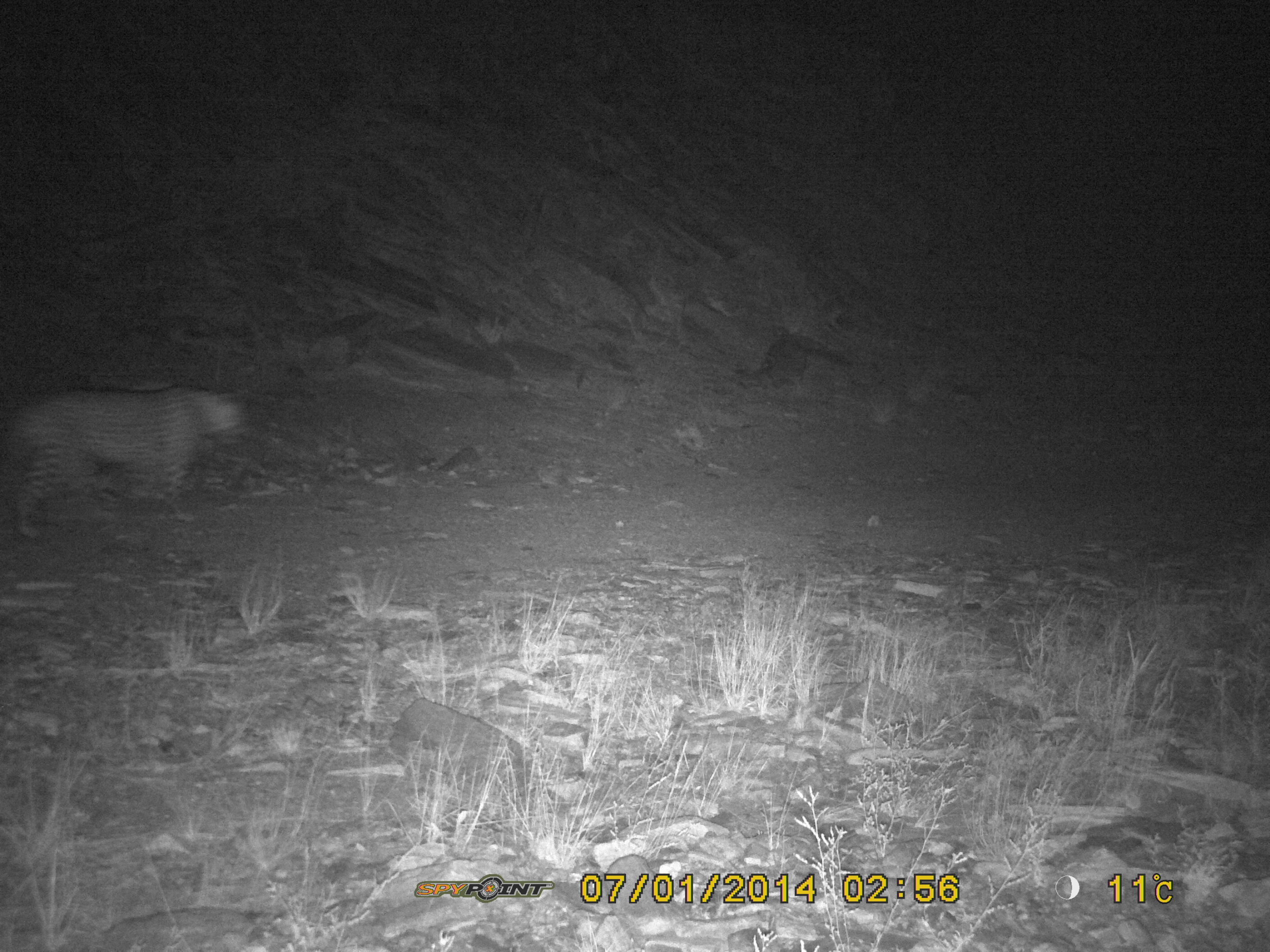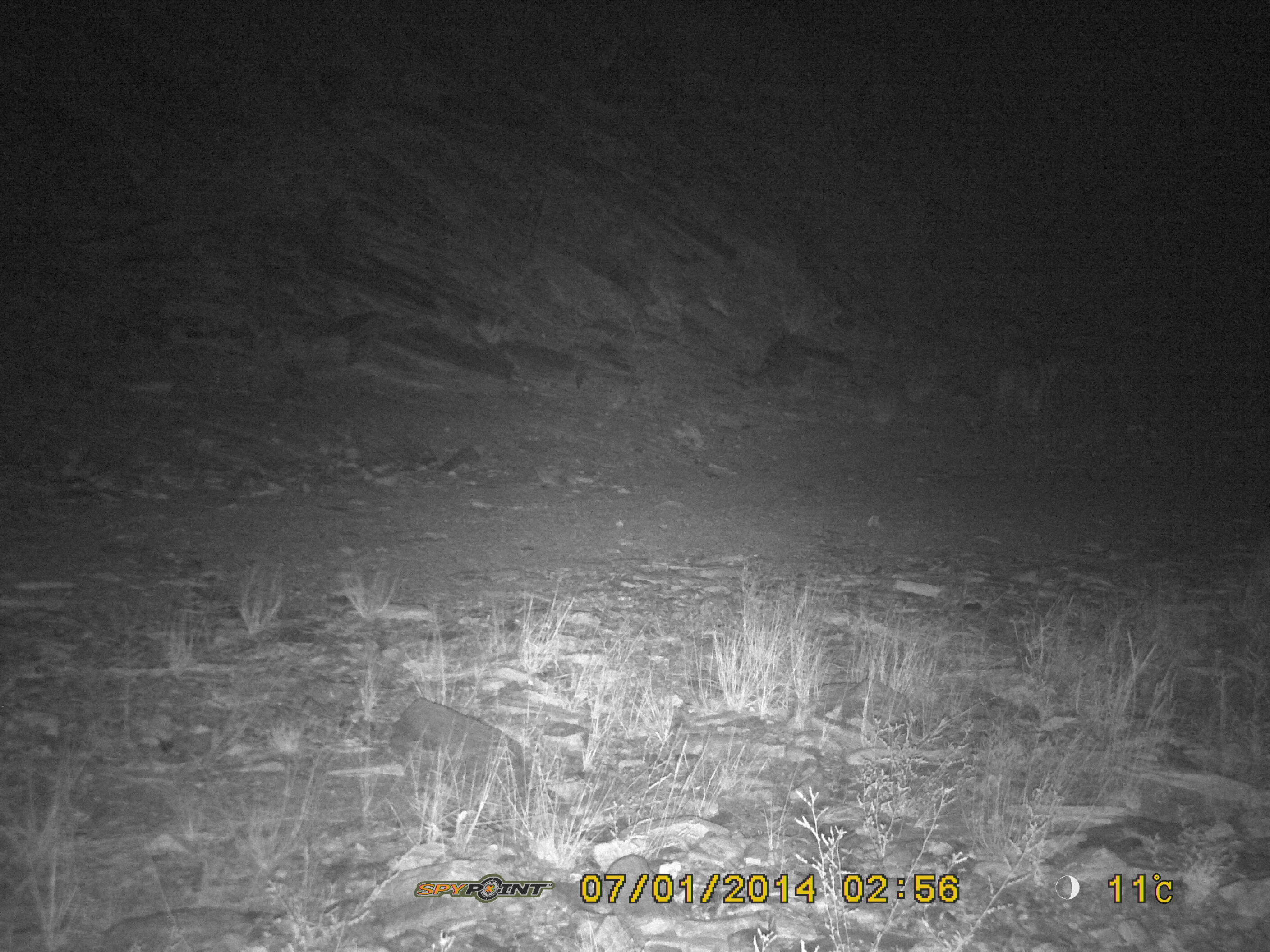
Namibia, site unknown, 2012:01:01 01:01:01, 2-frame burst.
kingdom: Animalia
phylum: Chordata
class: Mammalia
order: Carnivora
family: Felidae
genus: Panthera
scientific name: Panthera pardus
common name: leopard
Panthera pardus (leopard).